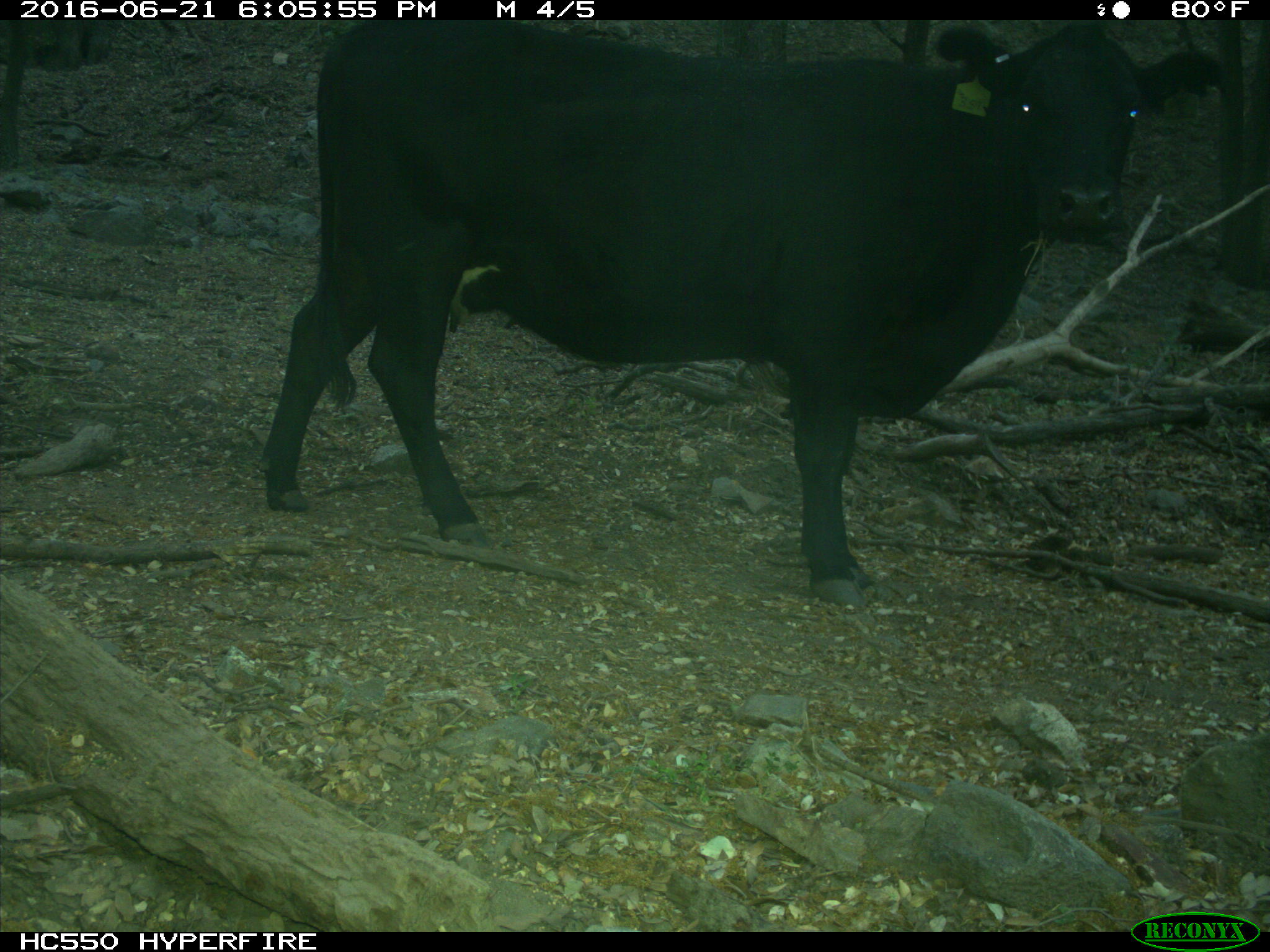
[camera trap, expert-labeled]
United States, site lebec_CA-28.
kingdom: Animalia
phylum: Chordata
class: Mammalia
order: Artiodactyla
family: Bovidae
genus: Bos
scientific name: Bos taurus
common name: domestic cow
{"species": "Bos taurus (domestic cow)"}